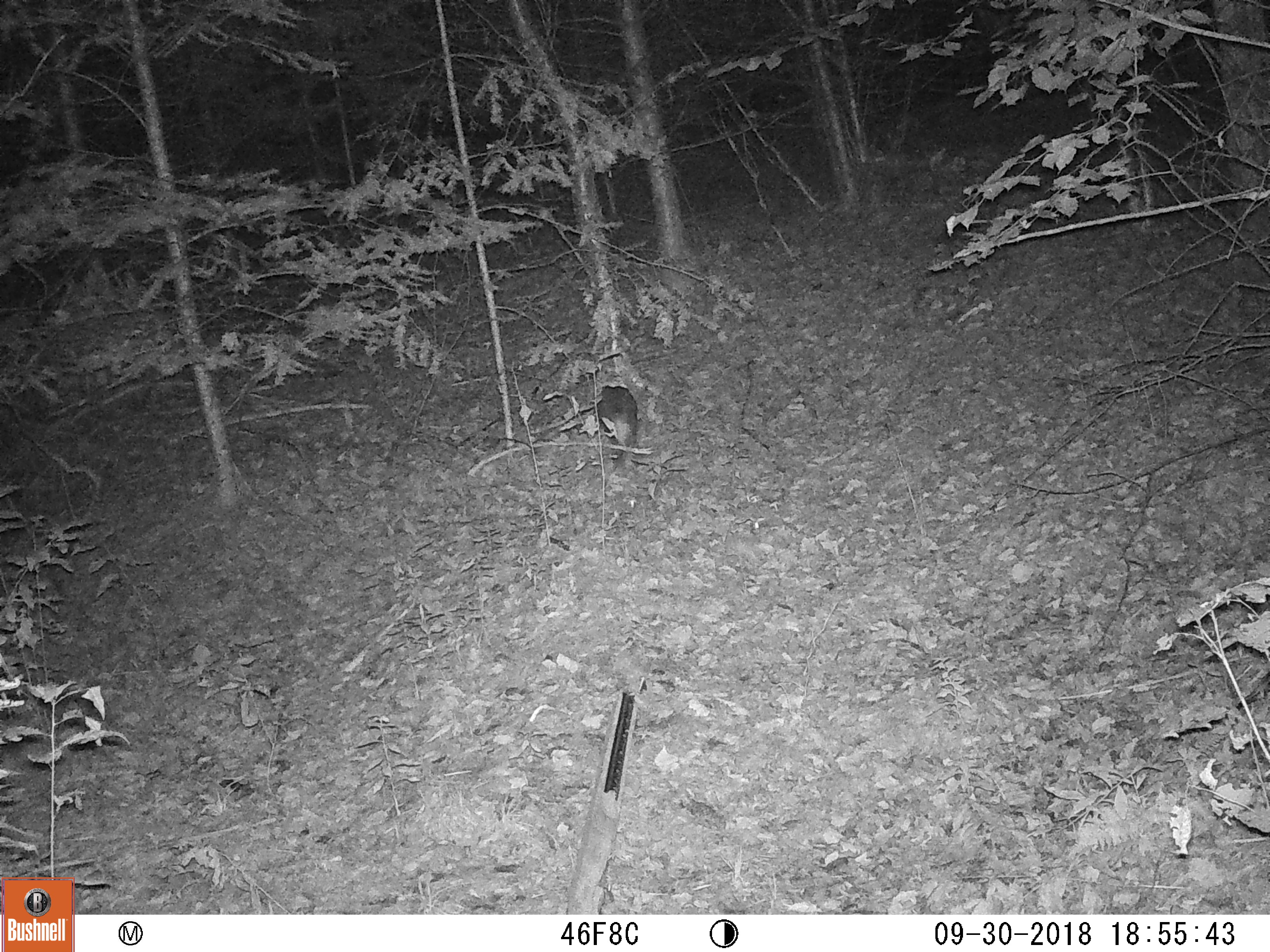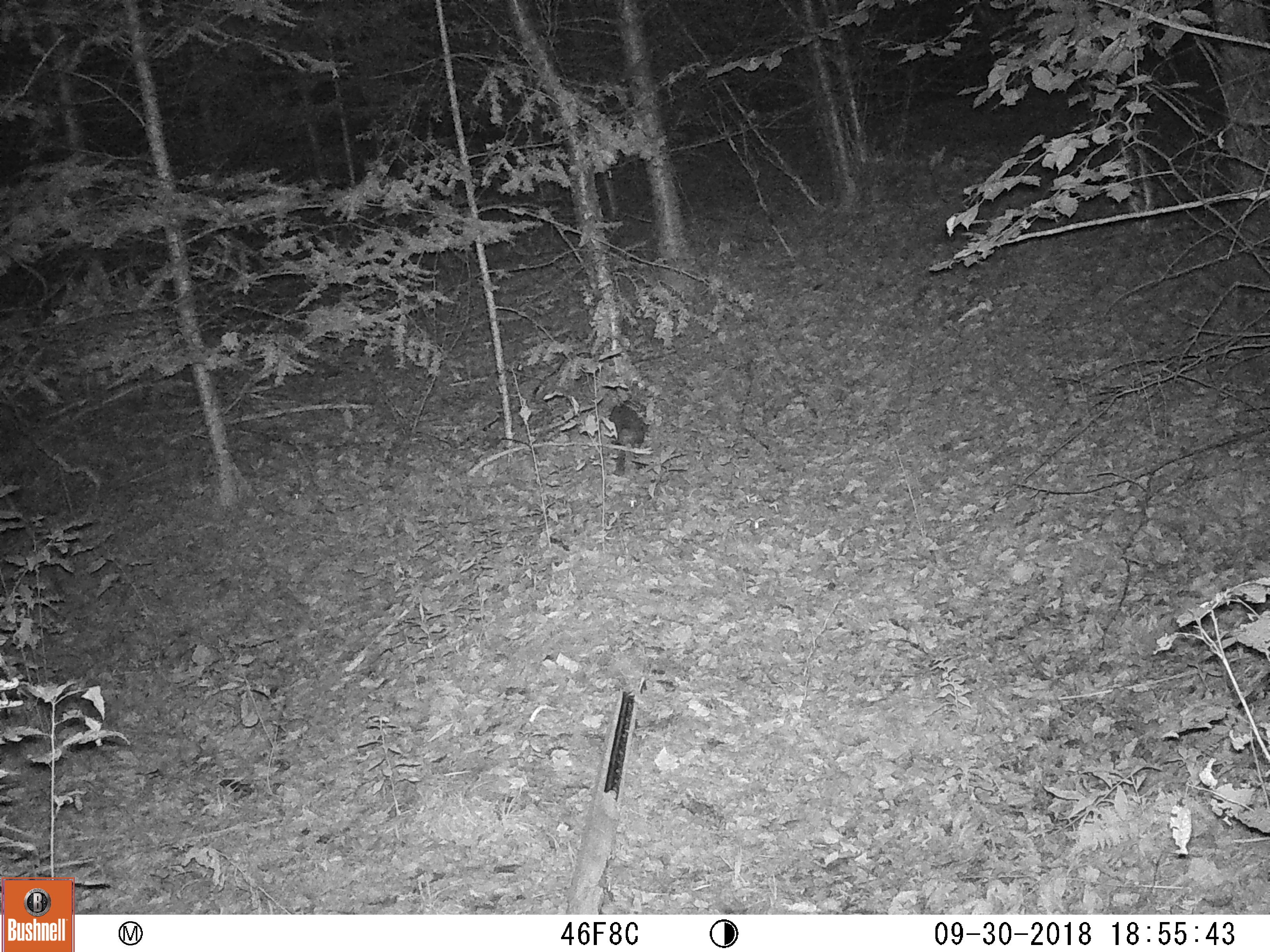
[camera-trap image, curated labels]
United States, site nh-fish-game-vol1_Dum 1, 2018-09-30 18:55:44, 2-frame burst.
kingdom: Animalia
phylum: Chordata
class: Mammalia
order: Lagomorpha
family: Leporidae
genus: Lepus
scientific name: Lepus americanus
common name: snowshoe hare